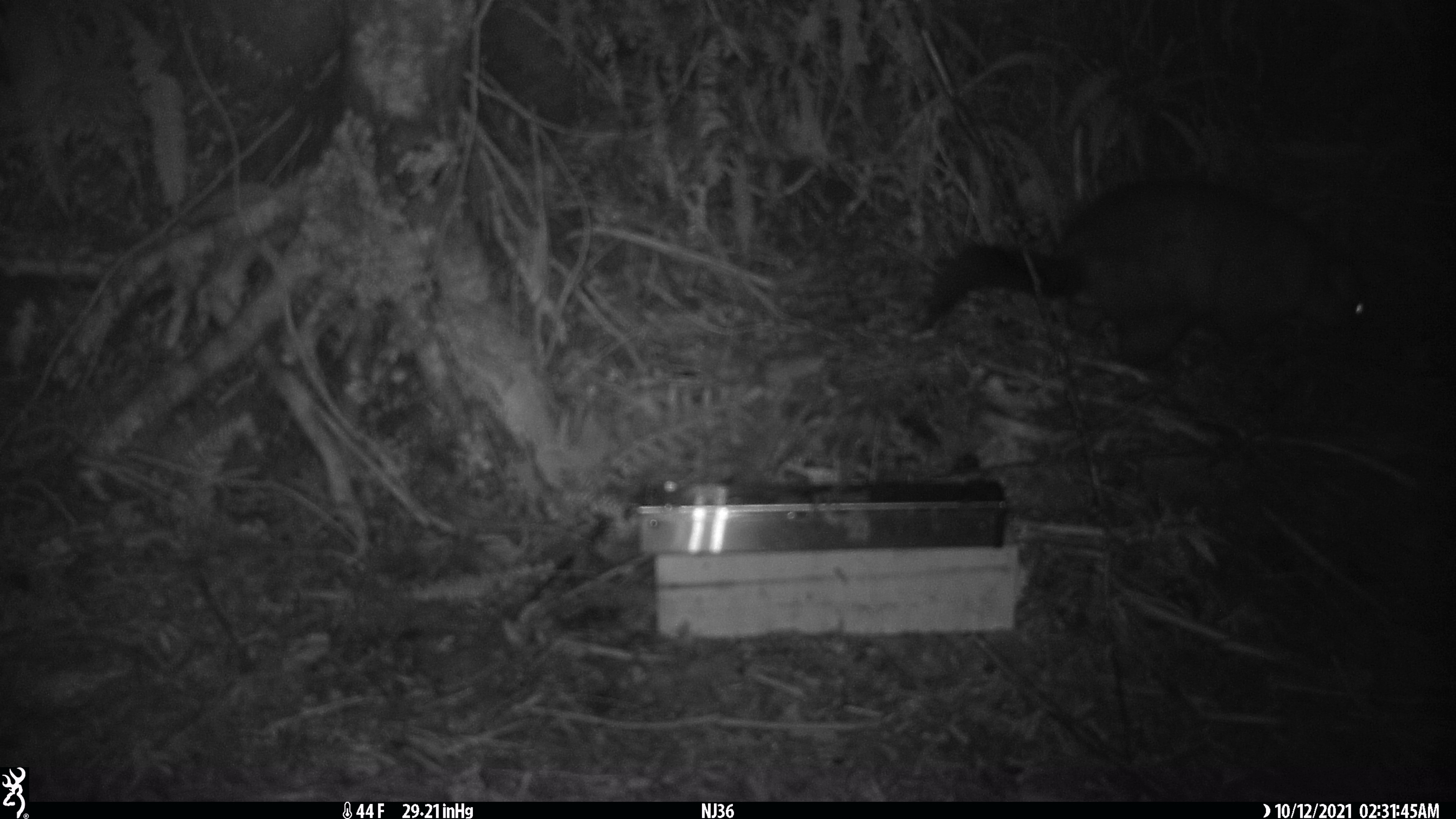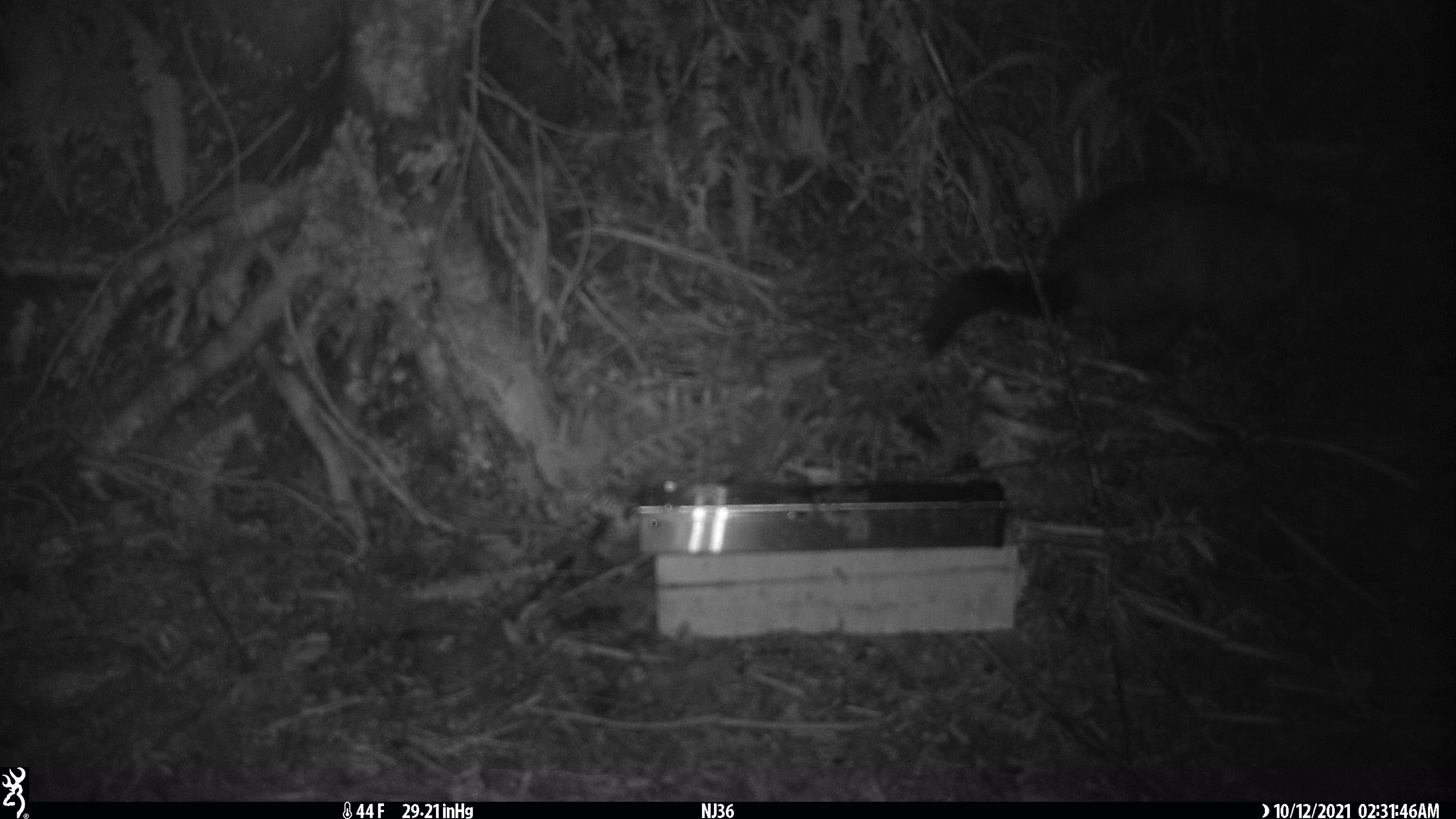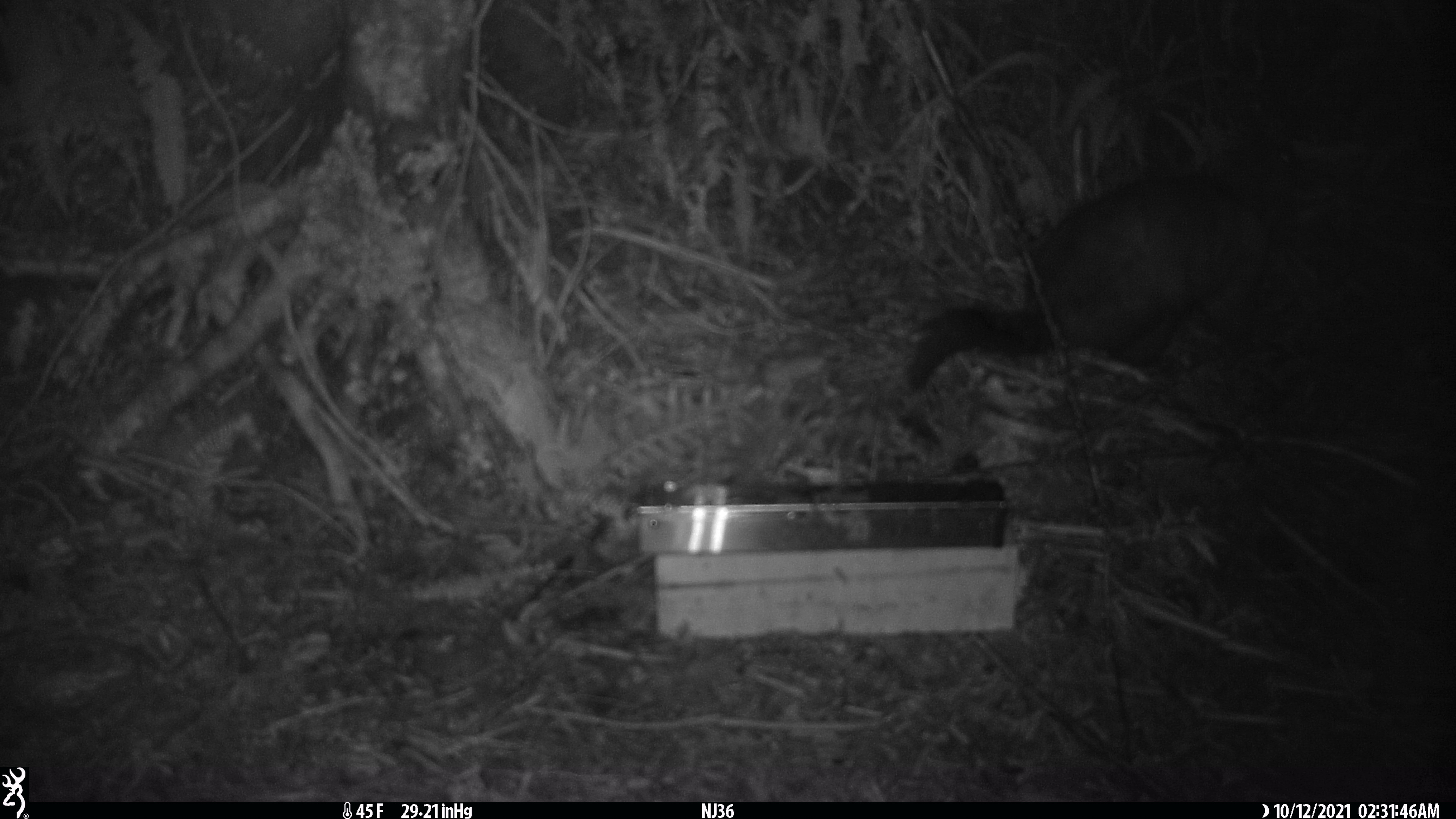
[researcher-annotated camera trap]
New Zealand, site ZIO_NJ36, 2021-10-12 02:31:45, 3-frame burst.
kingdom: Animalia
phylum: Chordata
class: Mammalia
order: Diprotodontia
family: Phalangeridae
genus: Trichosurus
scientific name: Trichosurus vulpecula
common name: common brushtail possum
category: possum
Possum (common brushtail possum) (Trichosurus vulpecula).